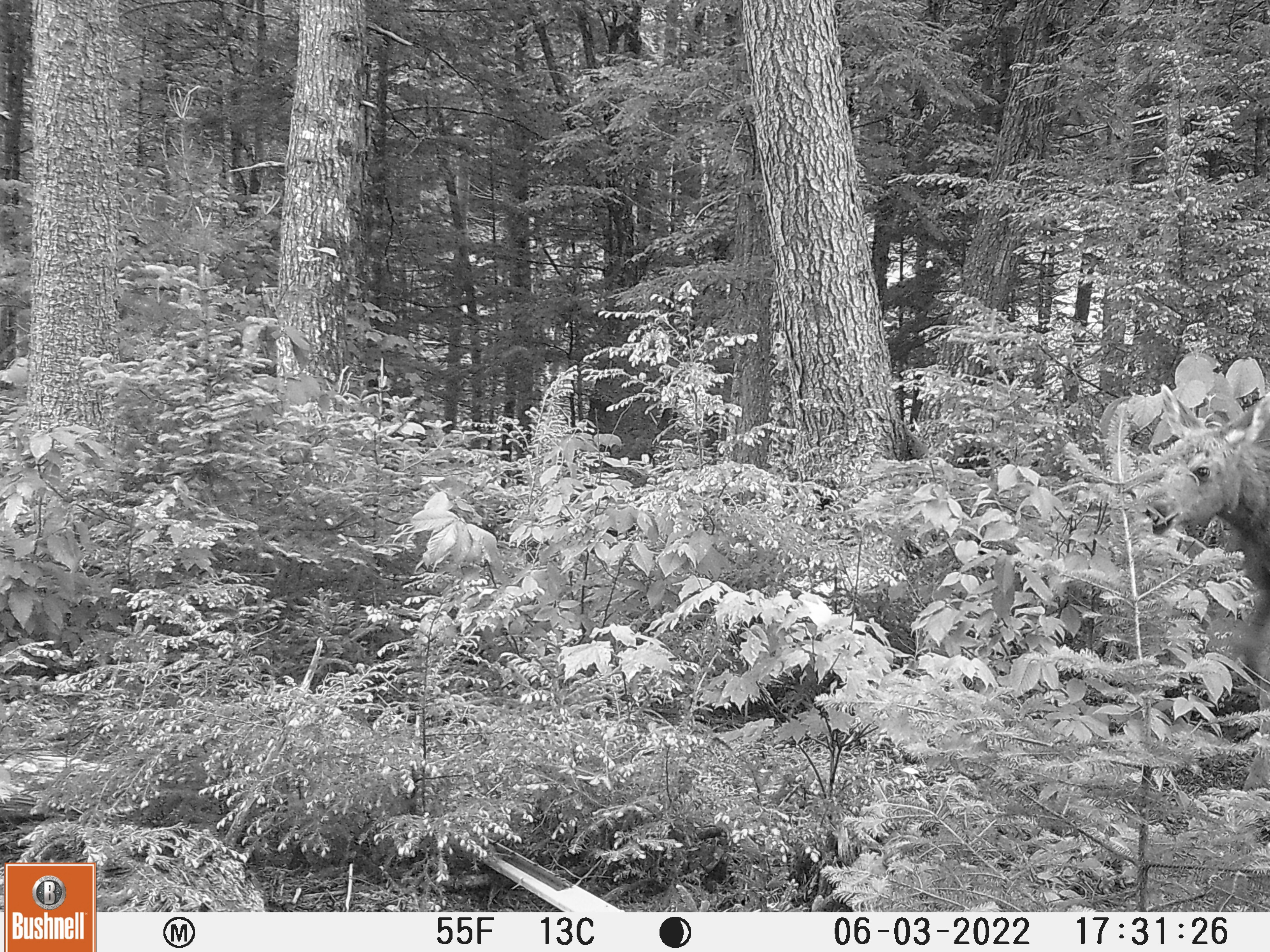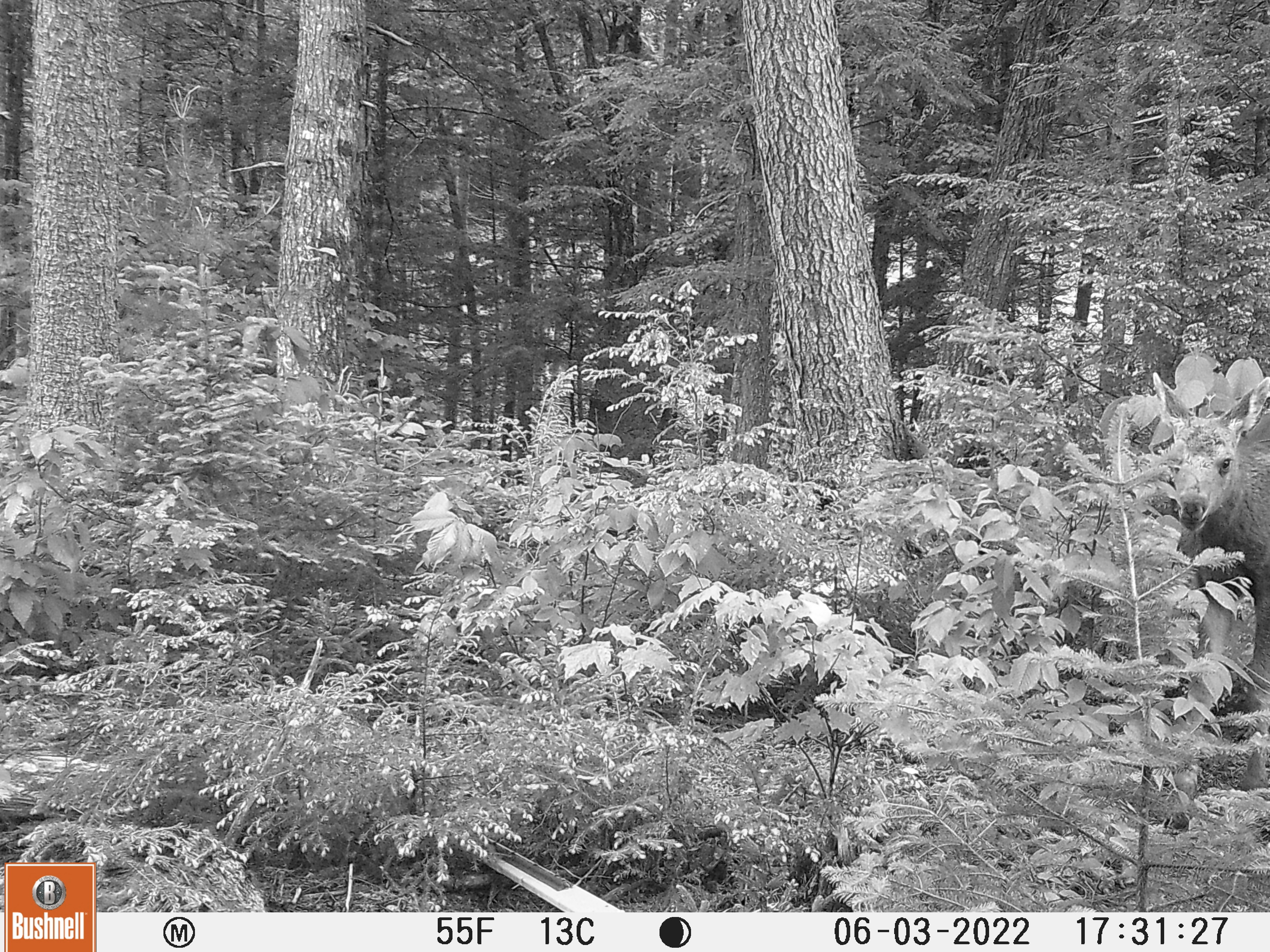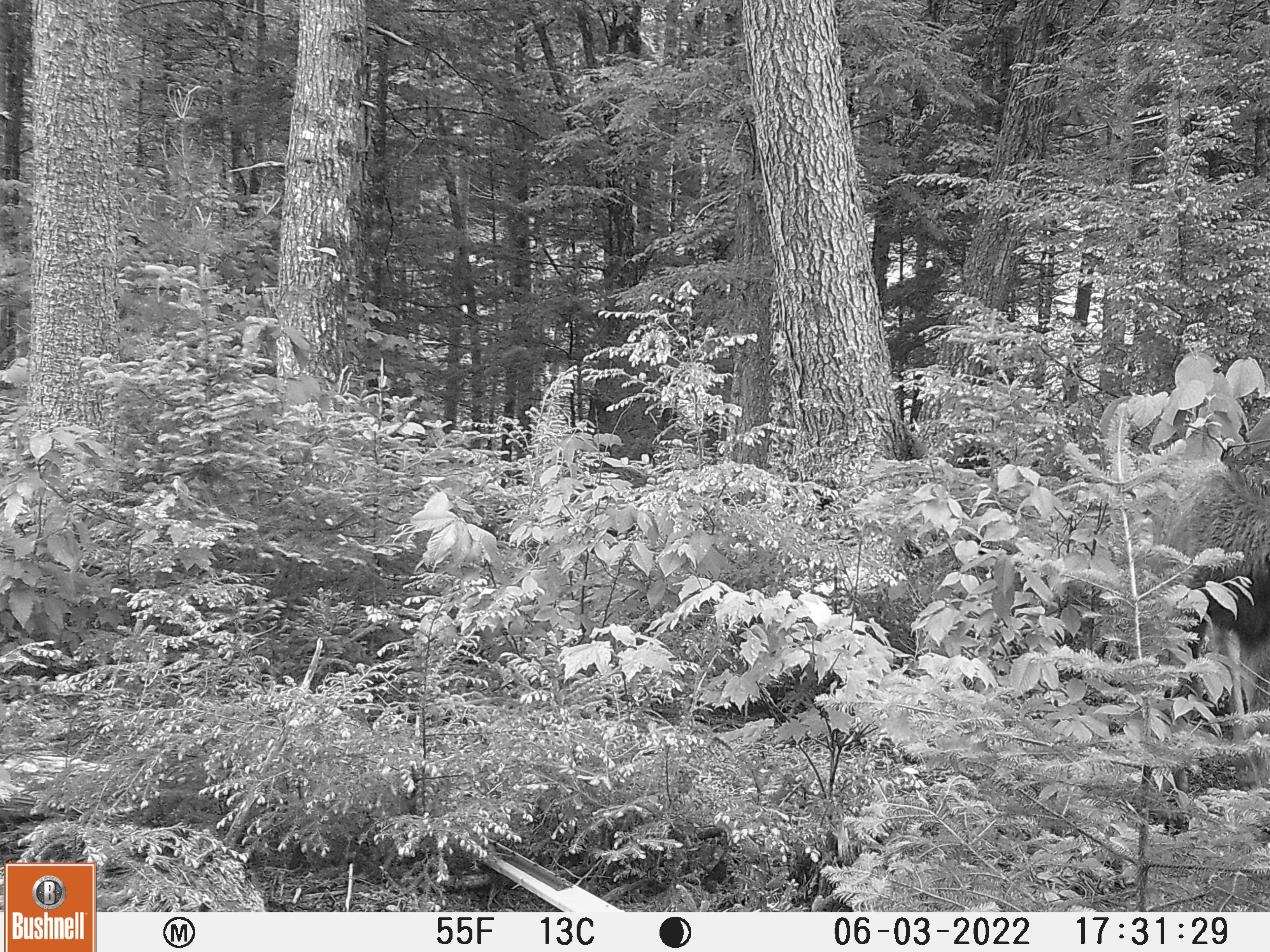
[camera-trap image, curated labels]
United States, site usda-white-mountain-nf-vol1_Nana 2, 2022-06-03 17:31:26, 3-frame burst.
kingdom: Animalia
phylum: Chordata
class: Mammalia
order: Artiodactyla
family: Cervidae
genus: Alces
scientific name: Alces alces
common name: moose